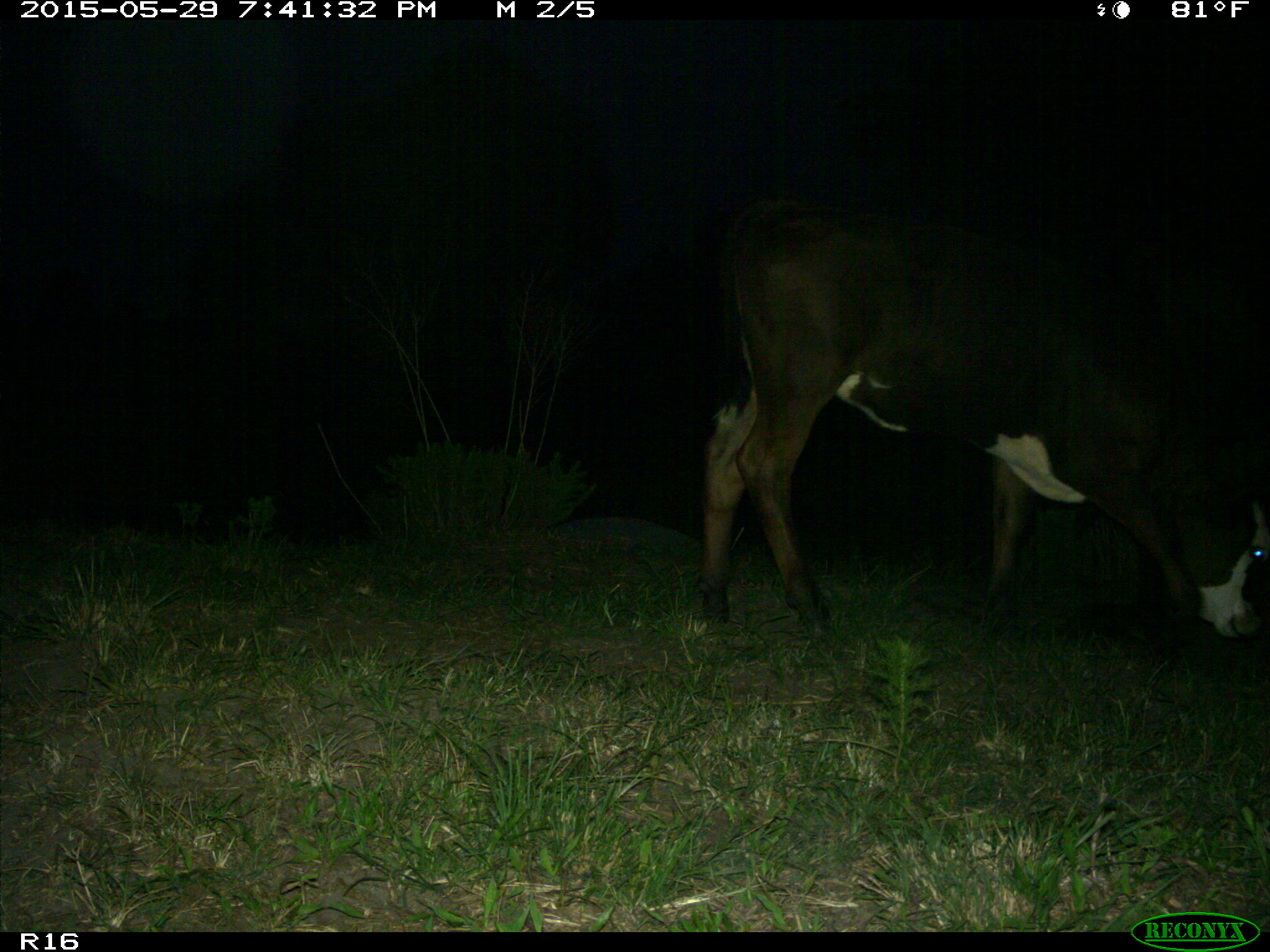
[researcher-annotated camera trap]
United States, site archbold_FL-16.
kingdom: Animalia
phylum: Chordata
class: Mammalia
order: Artiodactyla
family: Bovidae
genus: Bos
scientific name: Bos taurus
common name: domestic cow